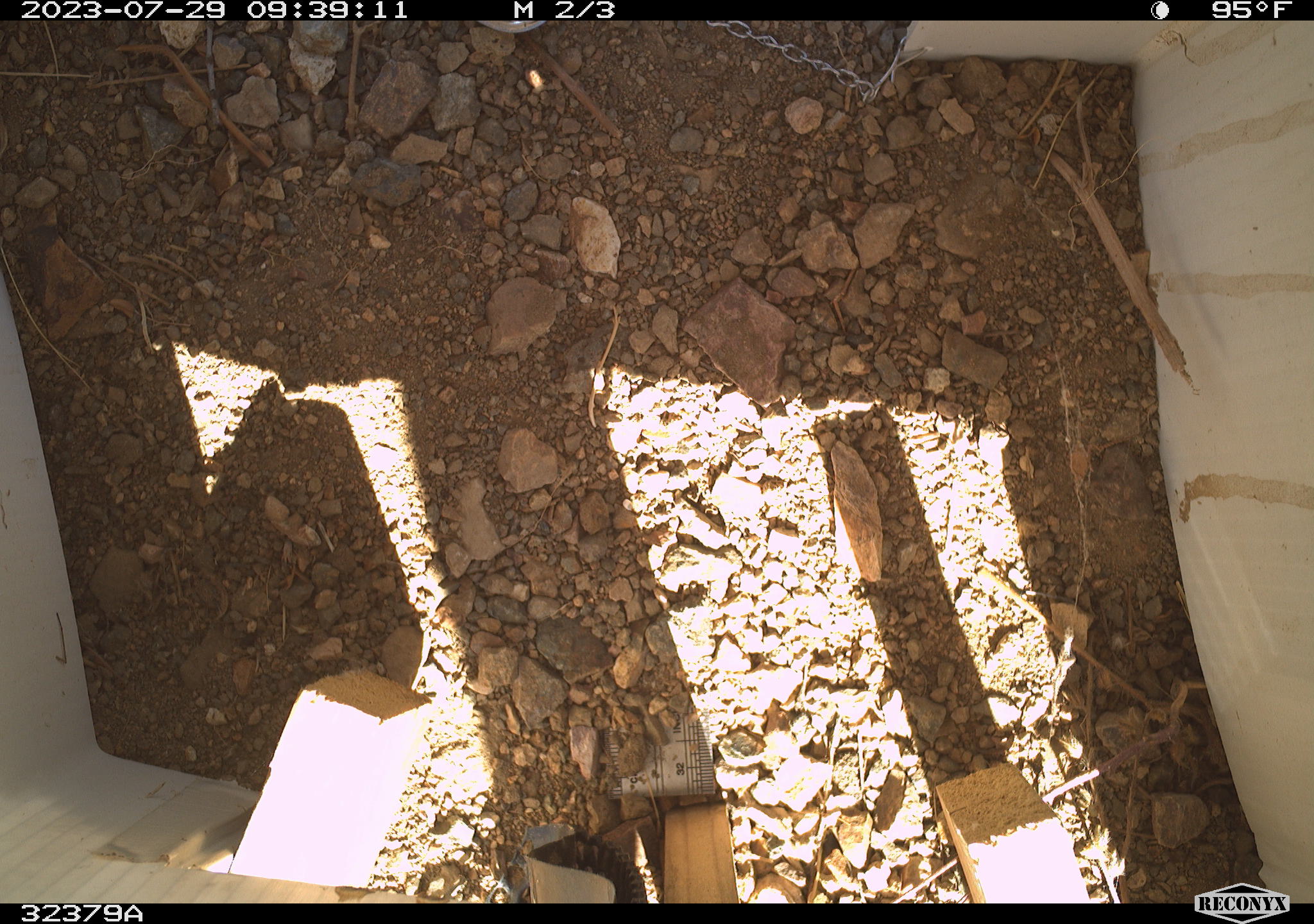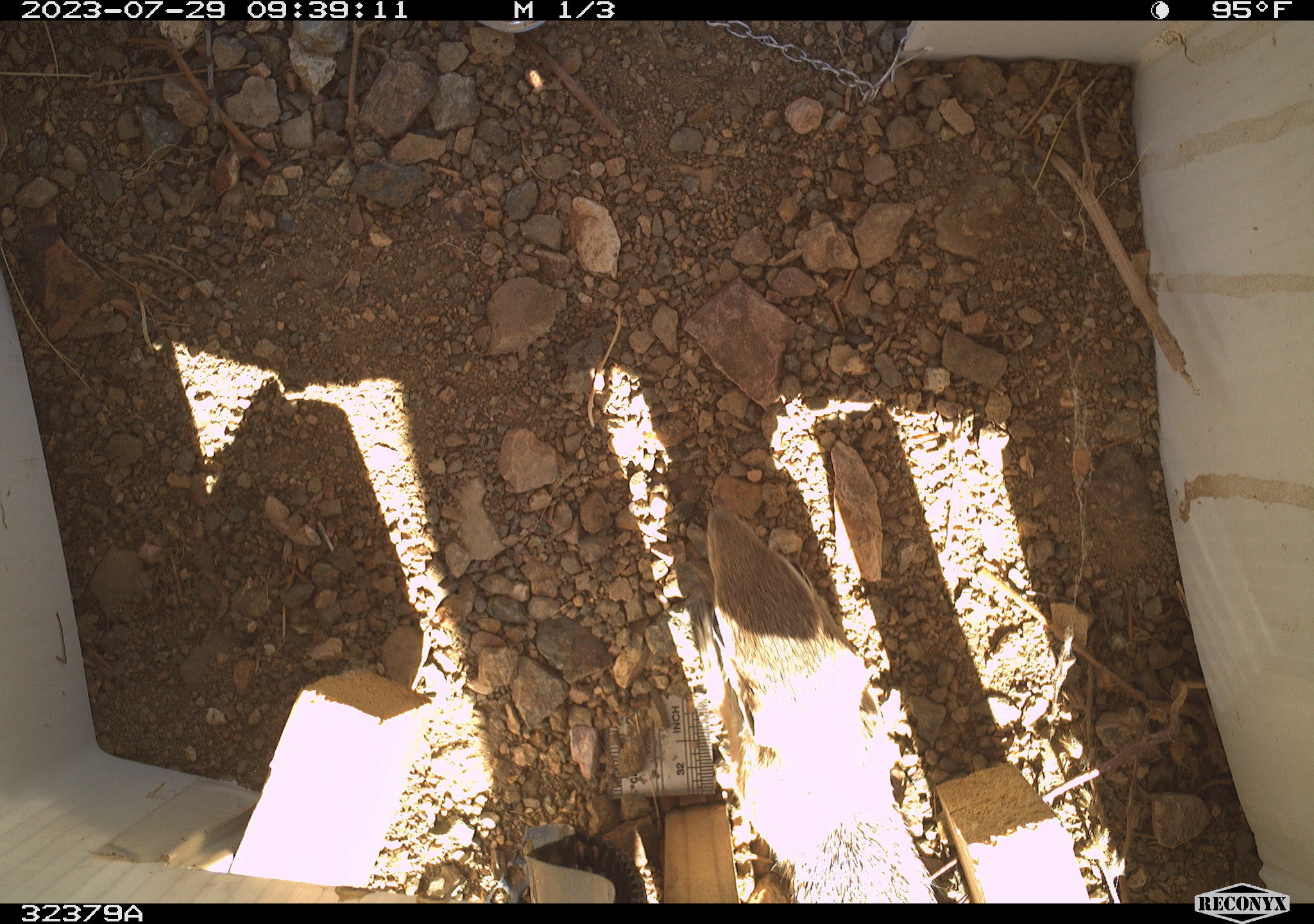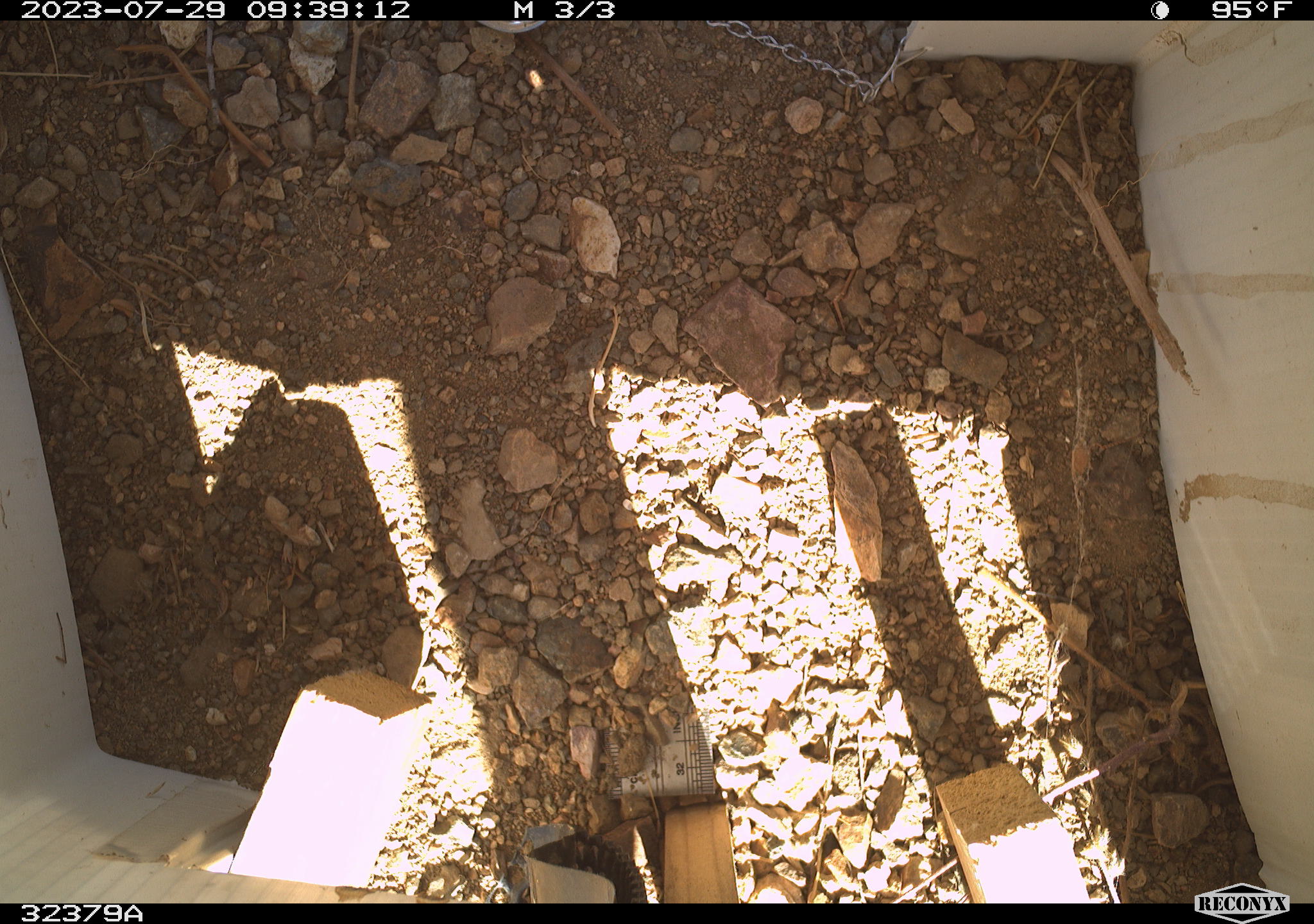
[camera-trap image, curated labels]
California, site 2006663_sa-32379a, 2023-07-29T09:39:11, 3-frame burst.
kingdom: Animalia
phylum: Chordata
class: Mammalia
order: Rodentia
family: Sciuridae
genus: Ammospermophilus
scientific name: Ammospermophilus leucurus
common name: white-tailed antelope squirrel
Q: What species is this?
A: White-tailed antelope squirrel (Ammospermophilus leucurus).